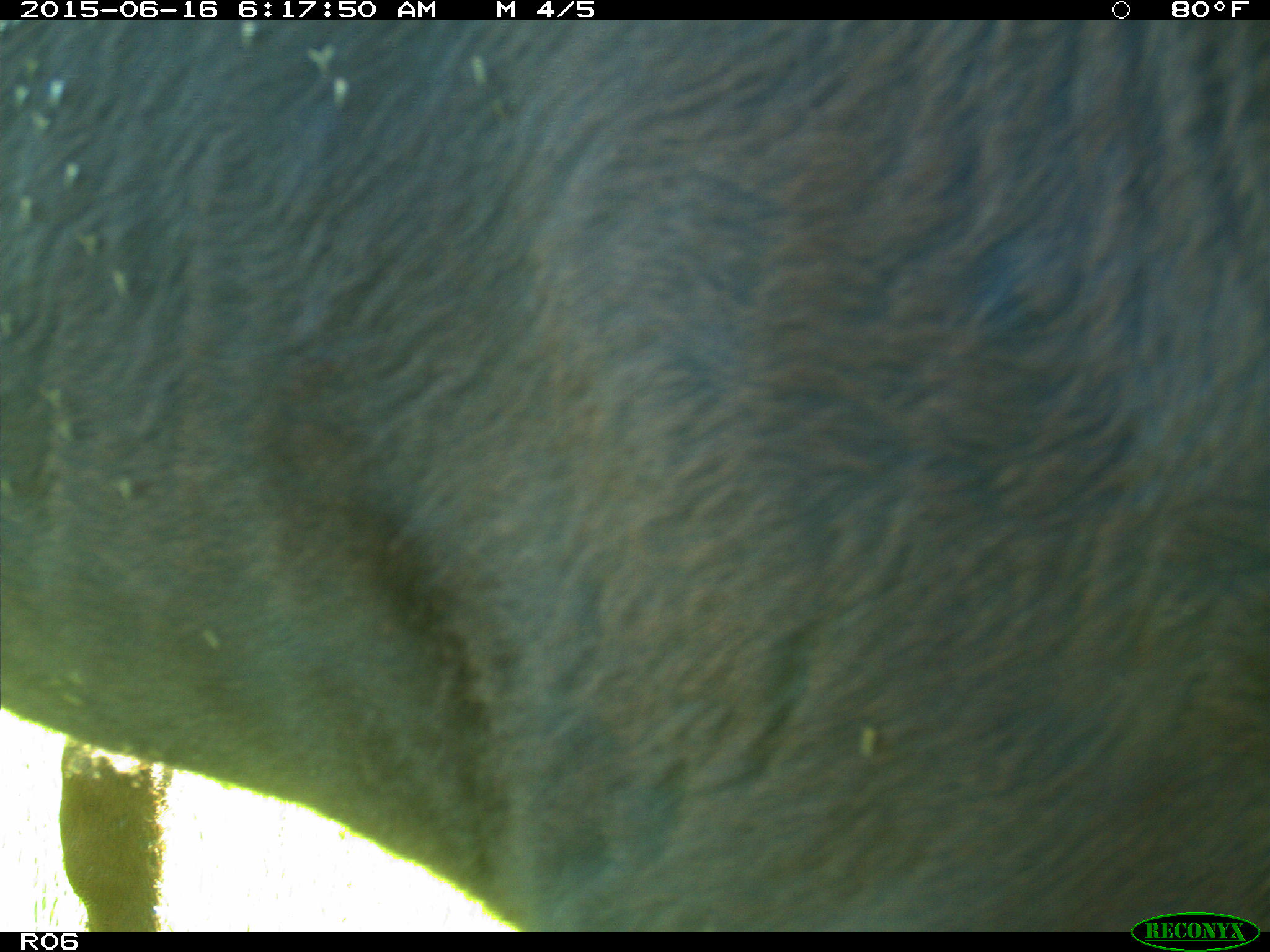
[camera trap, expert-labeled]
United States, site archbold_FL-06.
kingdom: Animalia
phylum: Chordata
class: Mammalia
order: Artiodactyla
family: Bovidae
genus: Bos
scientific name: Bos taurus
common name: domestic cow